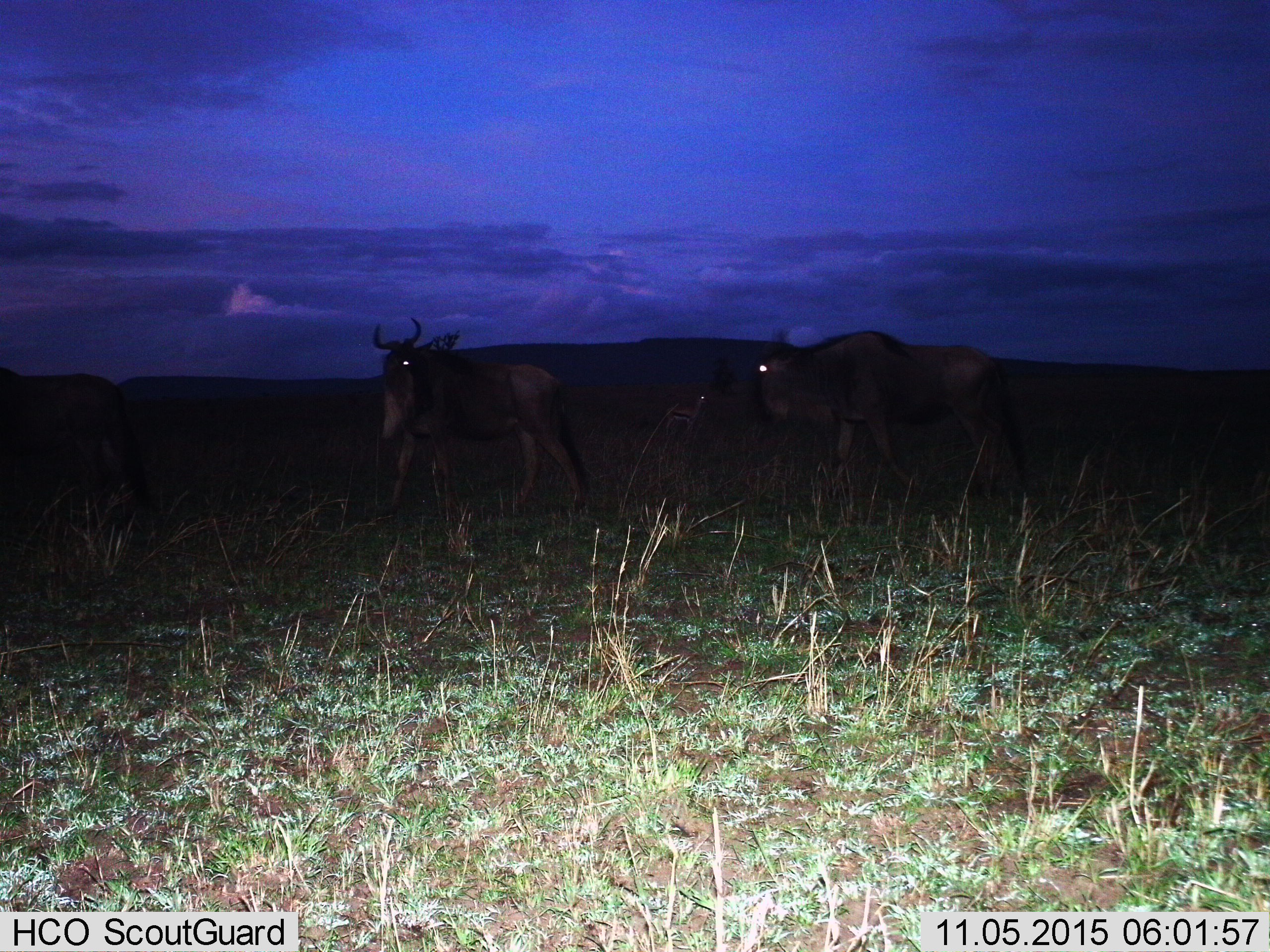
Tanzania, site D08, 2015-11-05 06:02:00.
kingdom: Animalia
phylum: Chordata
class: Mammalia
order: Artiodactyla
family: Bovidae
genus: Connochaetes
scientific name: Connochaetes taurinus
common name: blue wildebeest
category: wildebeest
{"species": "wildebeest (blue wildebeest) (Connochaetes taurinus)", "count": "3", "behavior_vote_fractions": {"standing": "31%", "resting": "0%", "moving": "69%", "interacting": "6%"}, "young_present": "6%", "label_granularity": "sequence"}